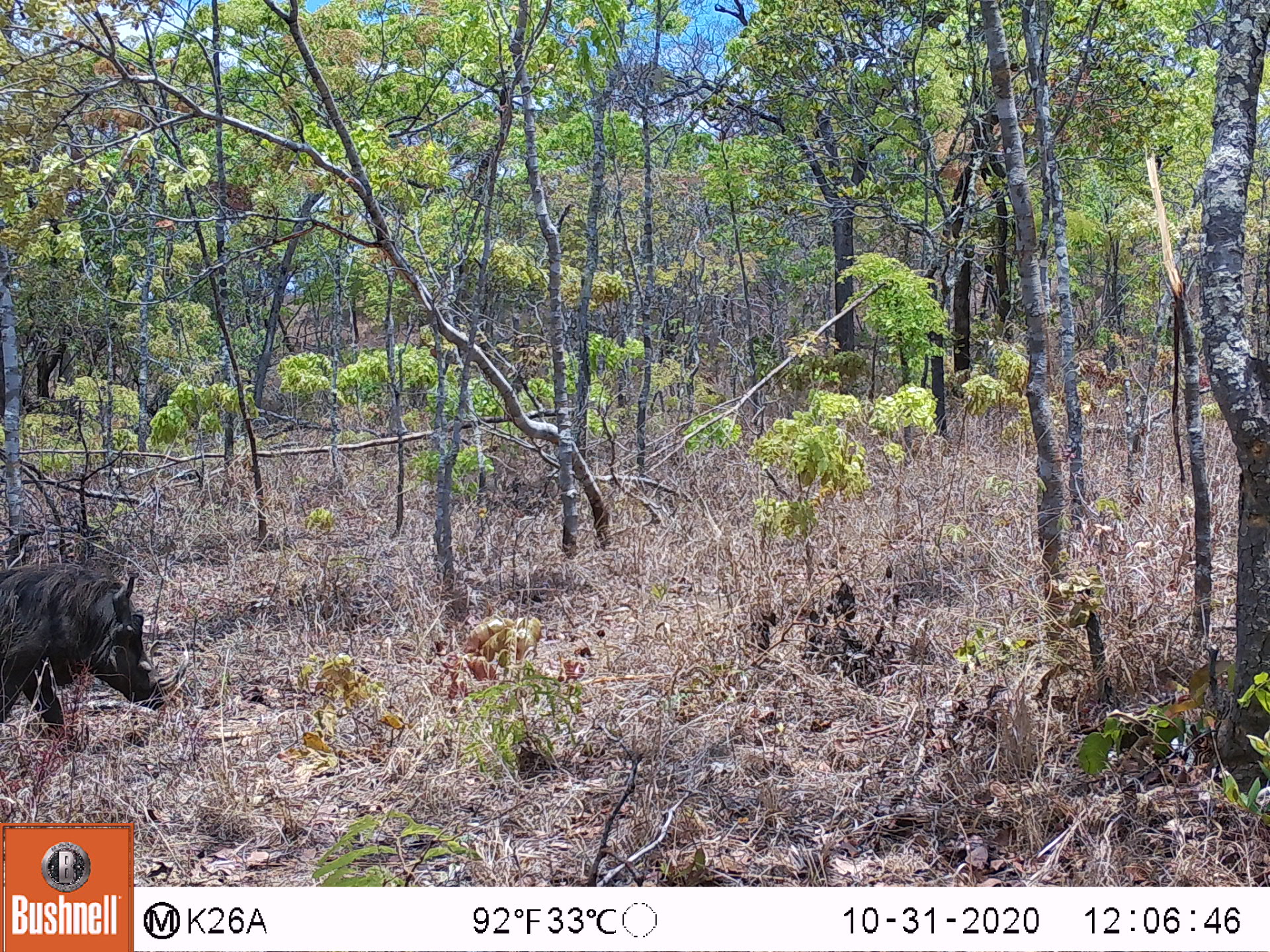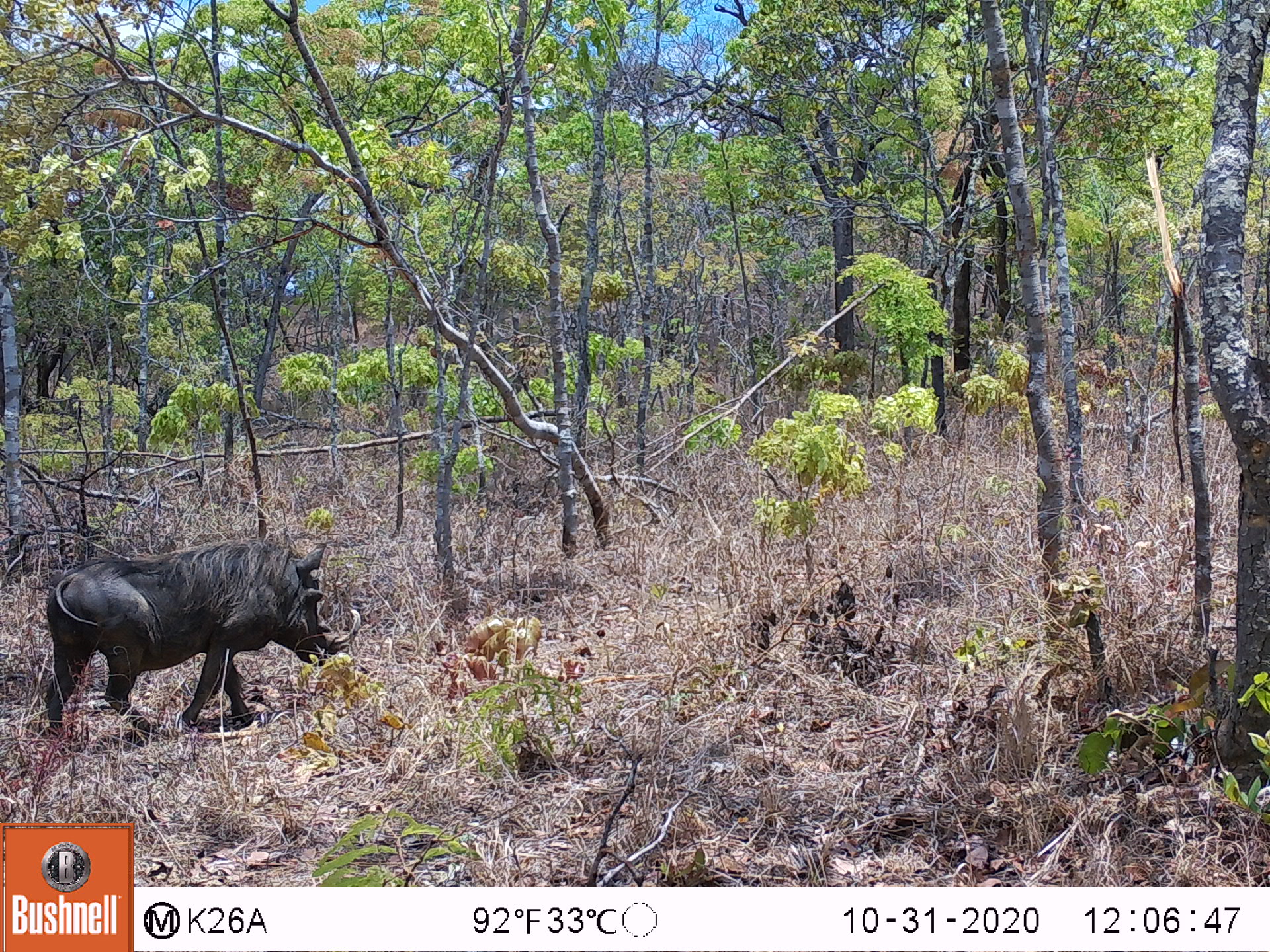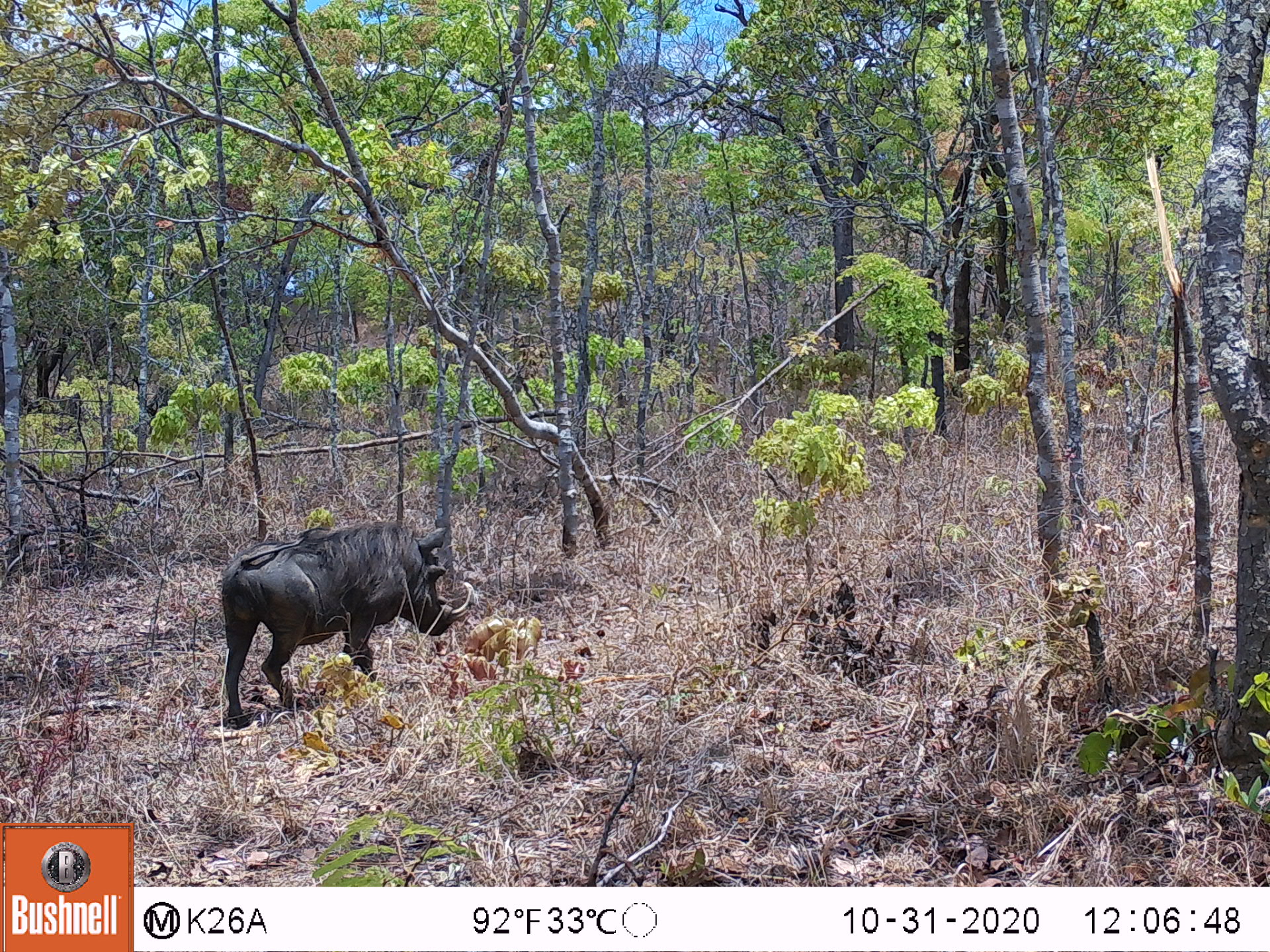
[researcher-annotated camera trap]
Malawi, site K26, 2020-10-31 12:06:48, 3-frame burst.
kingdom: Animalia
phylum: Chordata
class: Mammalia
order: Artiodactyla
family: Suidae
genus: Phacochoerus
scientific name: Phacochoerus africanus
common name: common warthog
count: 1